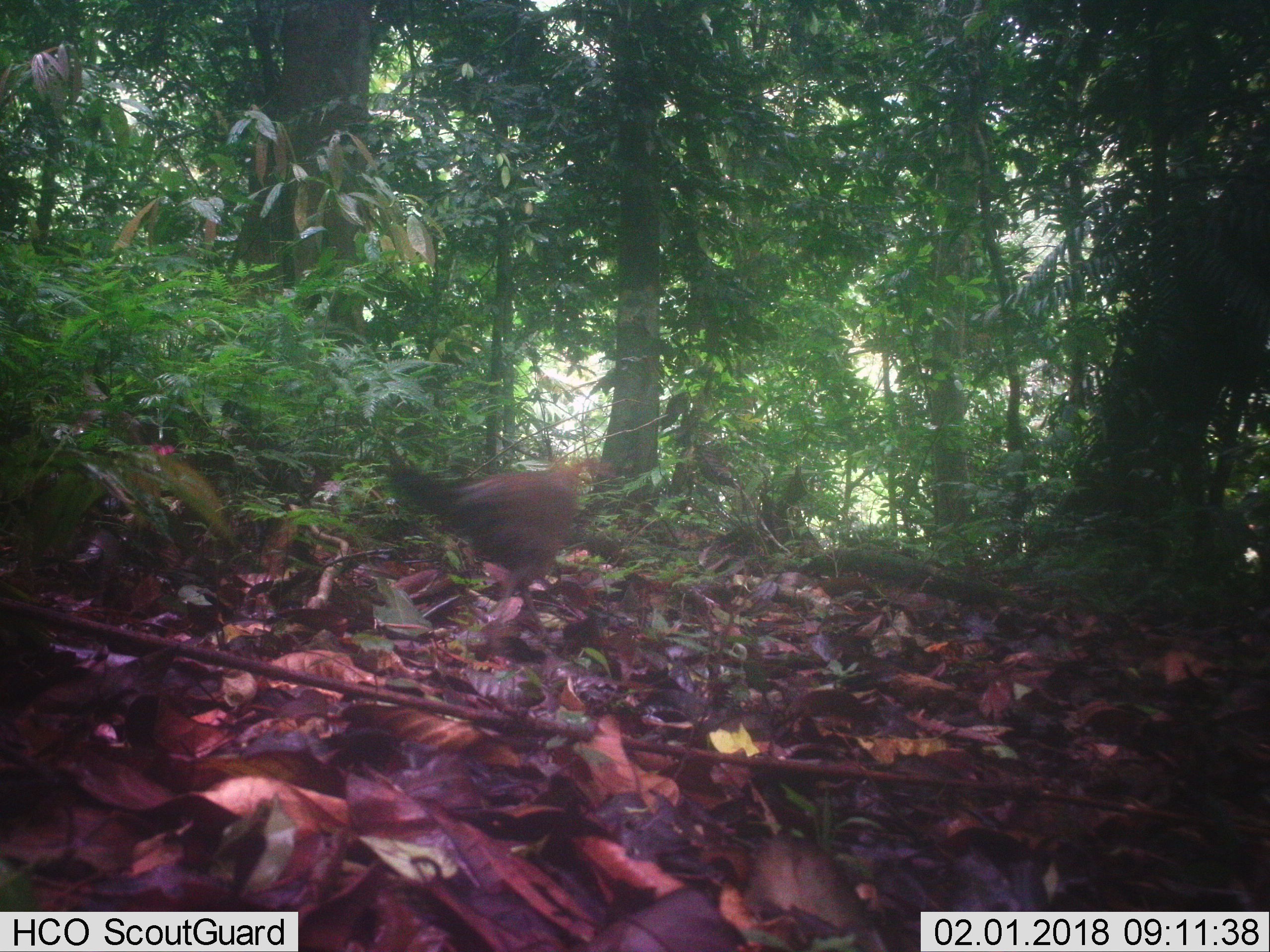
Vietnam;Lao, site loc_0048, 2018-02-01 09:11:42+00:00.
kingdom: Animalia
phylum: Chordata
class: Aves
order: Galliformes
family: Phasianidae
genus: Gallus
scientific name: Gallus gallus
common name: red junglefowl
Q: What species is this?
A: Red junglefowl (Gallus gallus).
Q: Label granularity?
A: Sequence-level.